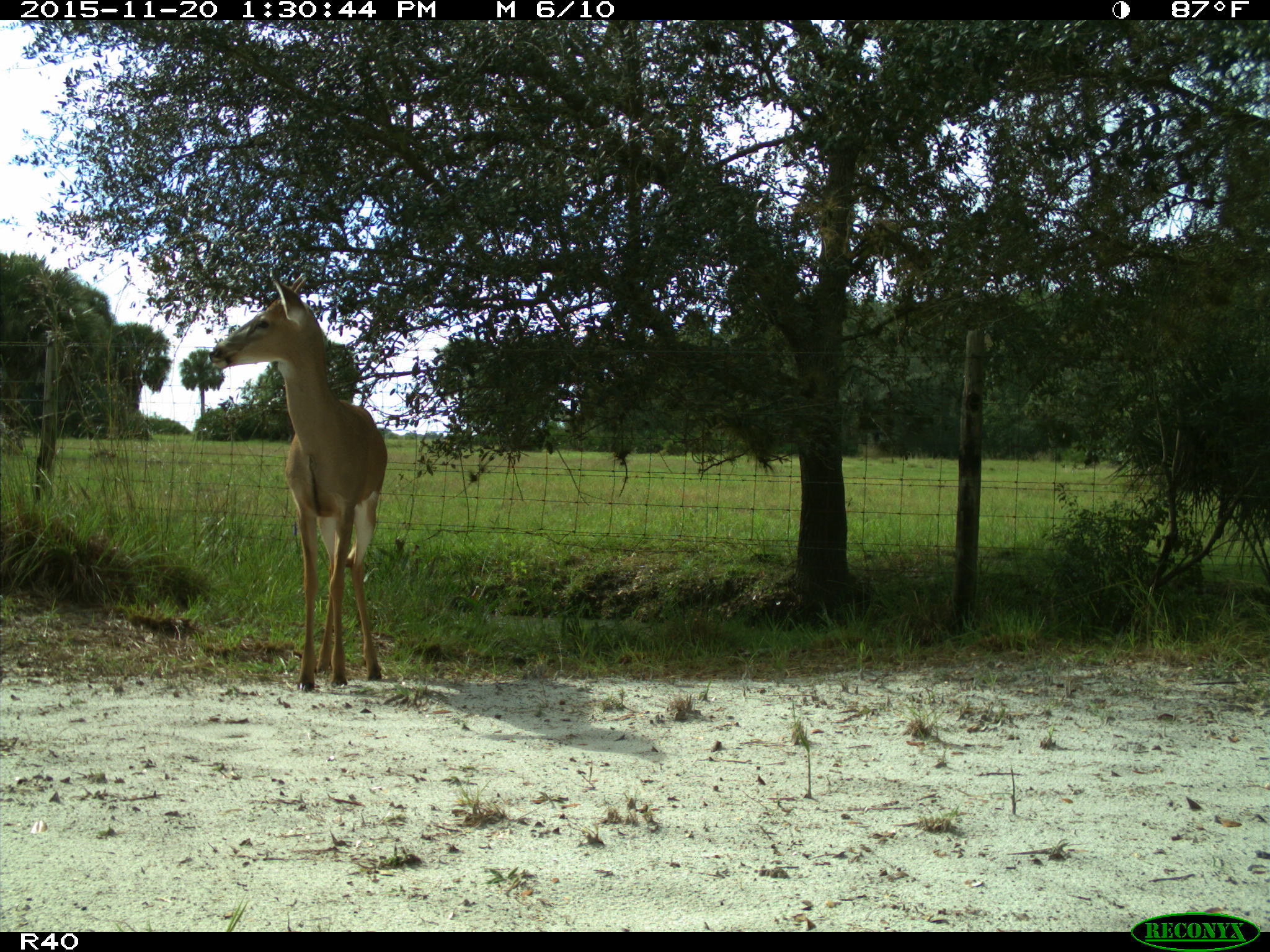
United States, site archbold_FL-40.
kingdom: Animalia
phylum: Chordata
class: Mammalia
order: Artiodactyla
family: Cervidae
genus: Odocoileus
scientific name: Odocoileus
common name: deer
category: unidentified deer